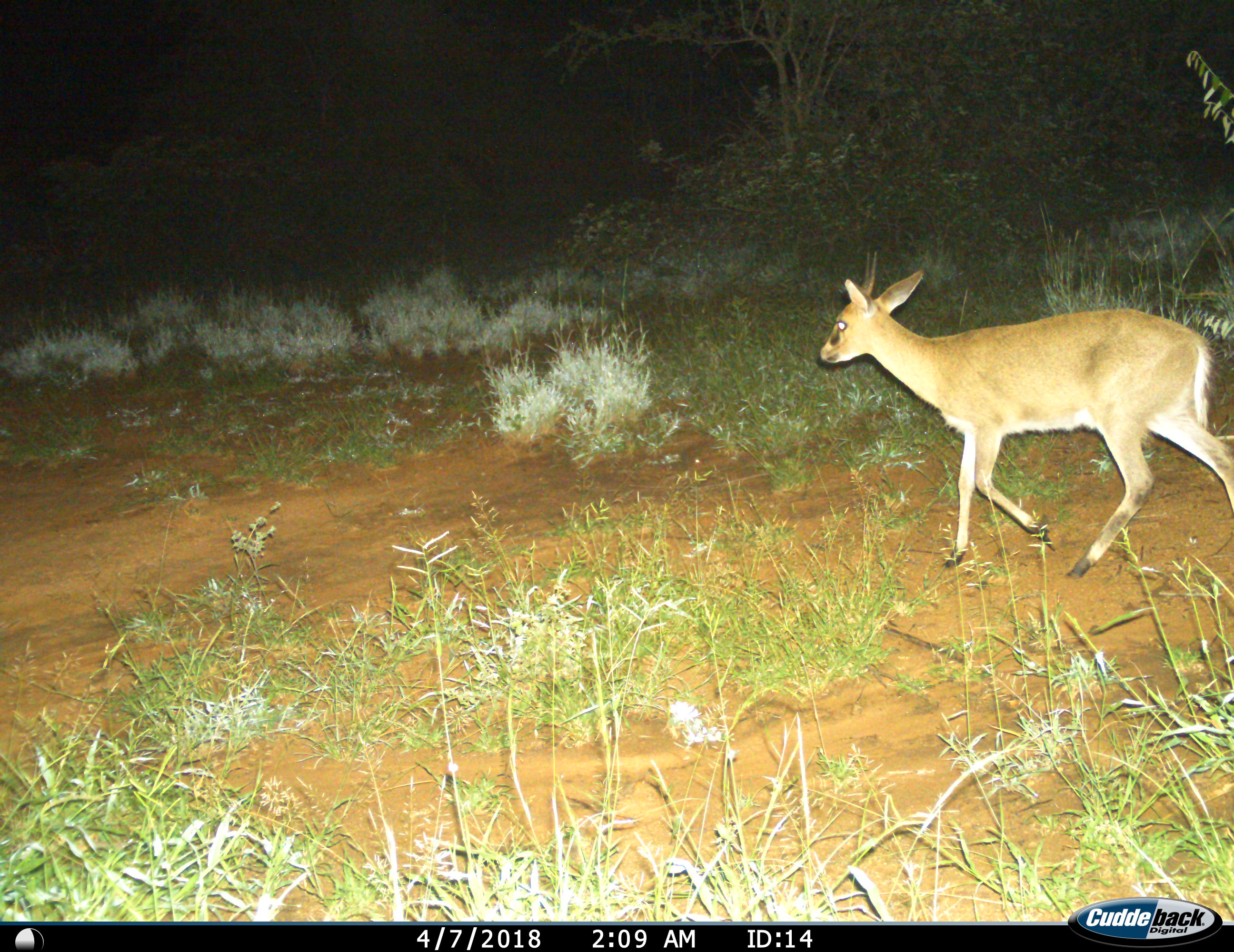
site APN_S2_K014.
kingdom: Animalia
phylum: Chordata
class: Mammalia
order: Artiodactyla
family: Bovidae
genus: Sylvicapra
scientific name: Sylvicapra grimmia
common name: common duiker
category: duikercommongrey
Duikercommongrey (common duiker) (Sylvicapra grimmia), count 1. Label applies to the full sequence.